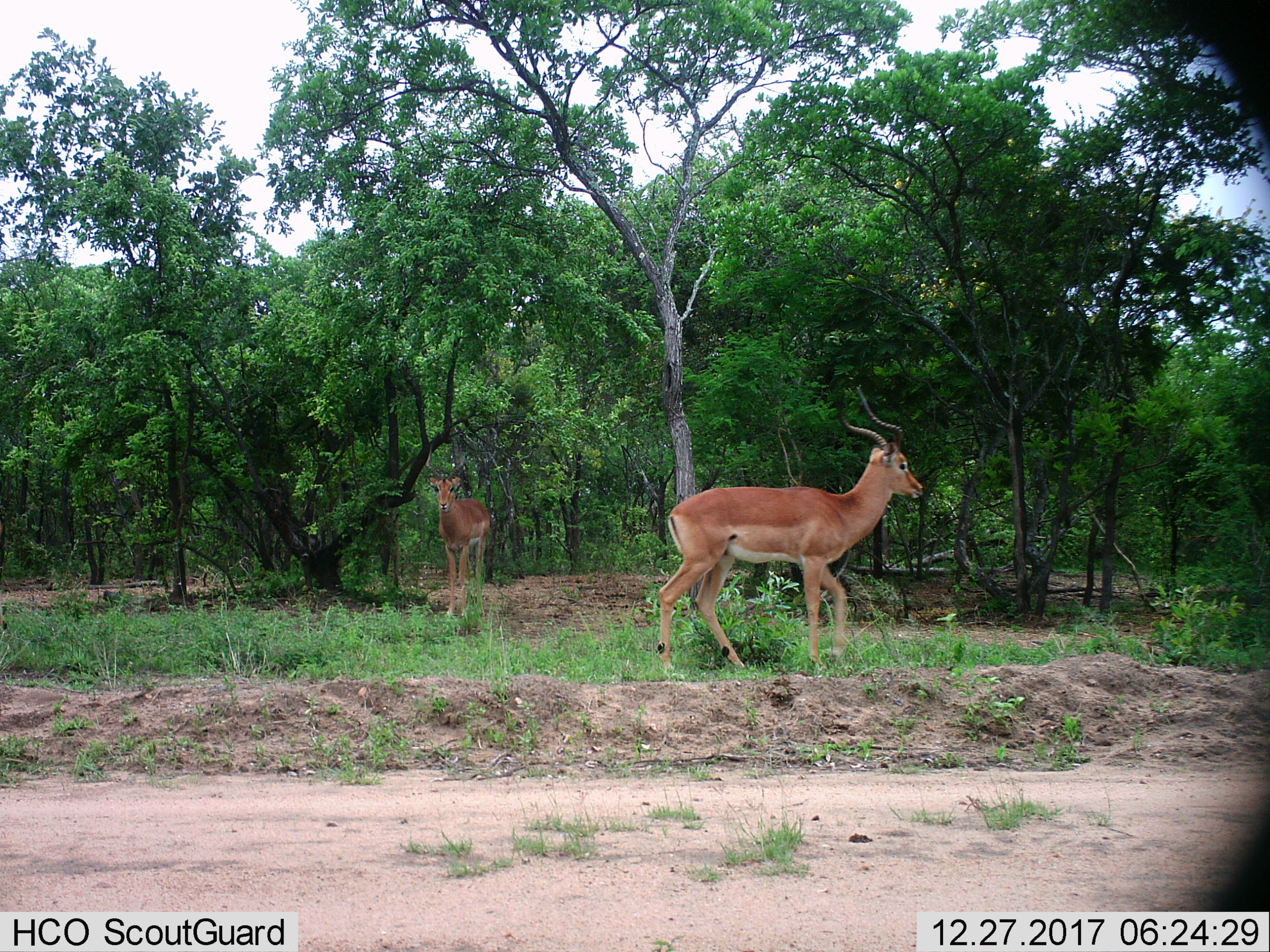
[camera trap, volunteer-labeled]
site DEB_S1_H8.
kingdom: Animalia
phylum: Chordata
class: Mammalia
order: Artiodactyla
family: Bovidae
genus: Aepyceros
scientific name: Aepyceros melampus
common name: impala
Impala (Aepyceros melampus), count 2. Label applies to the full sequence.